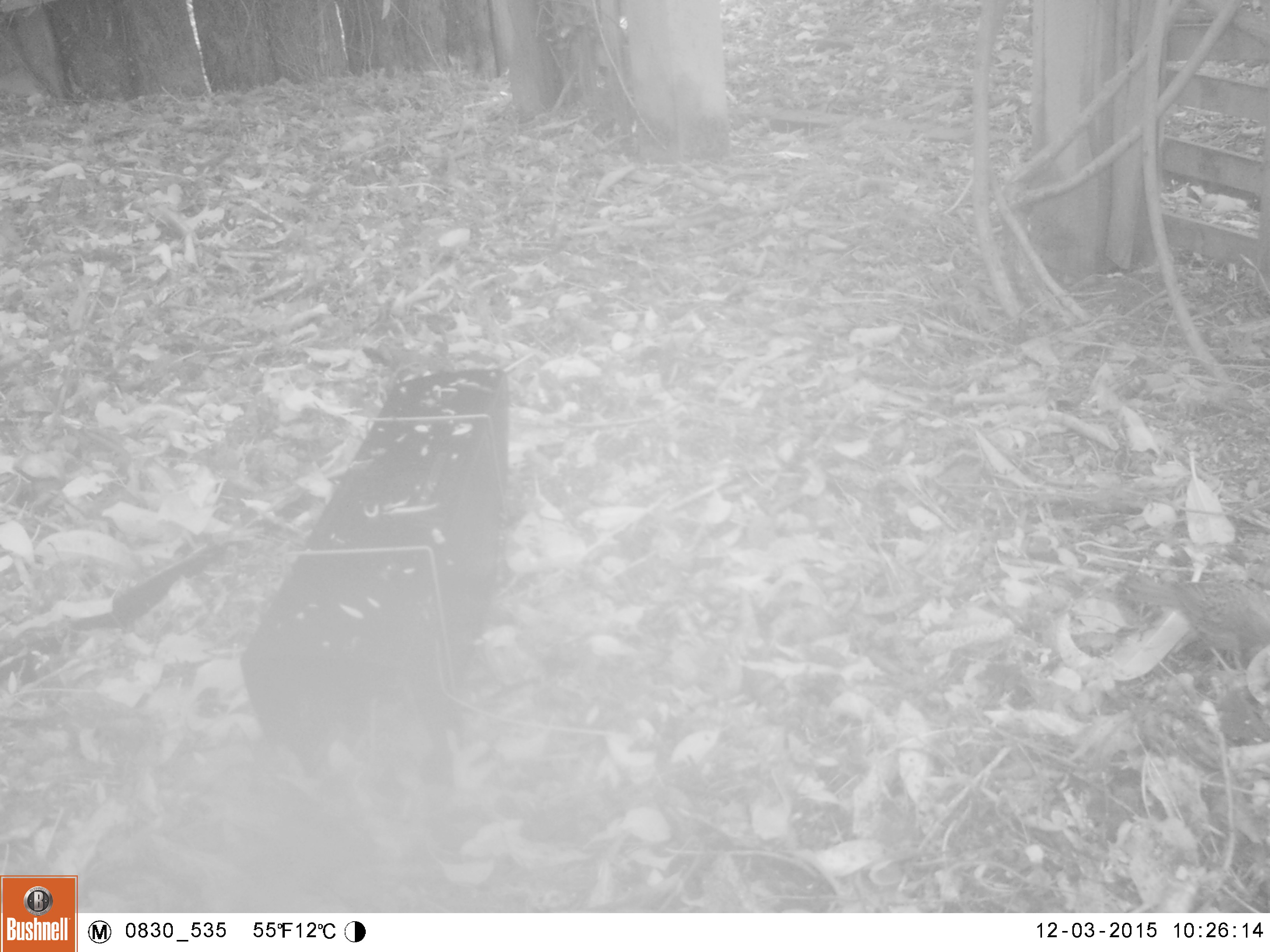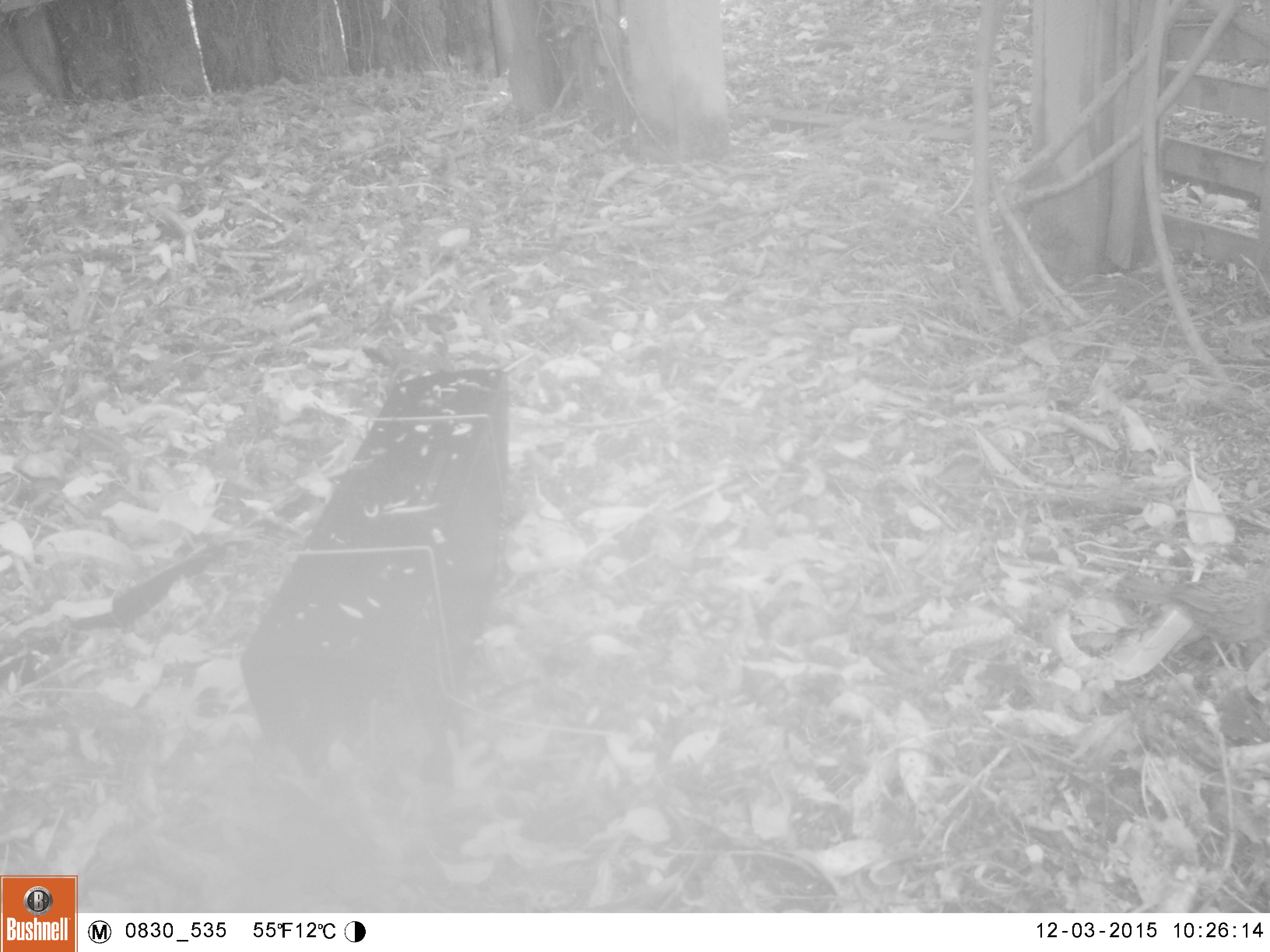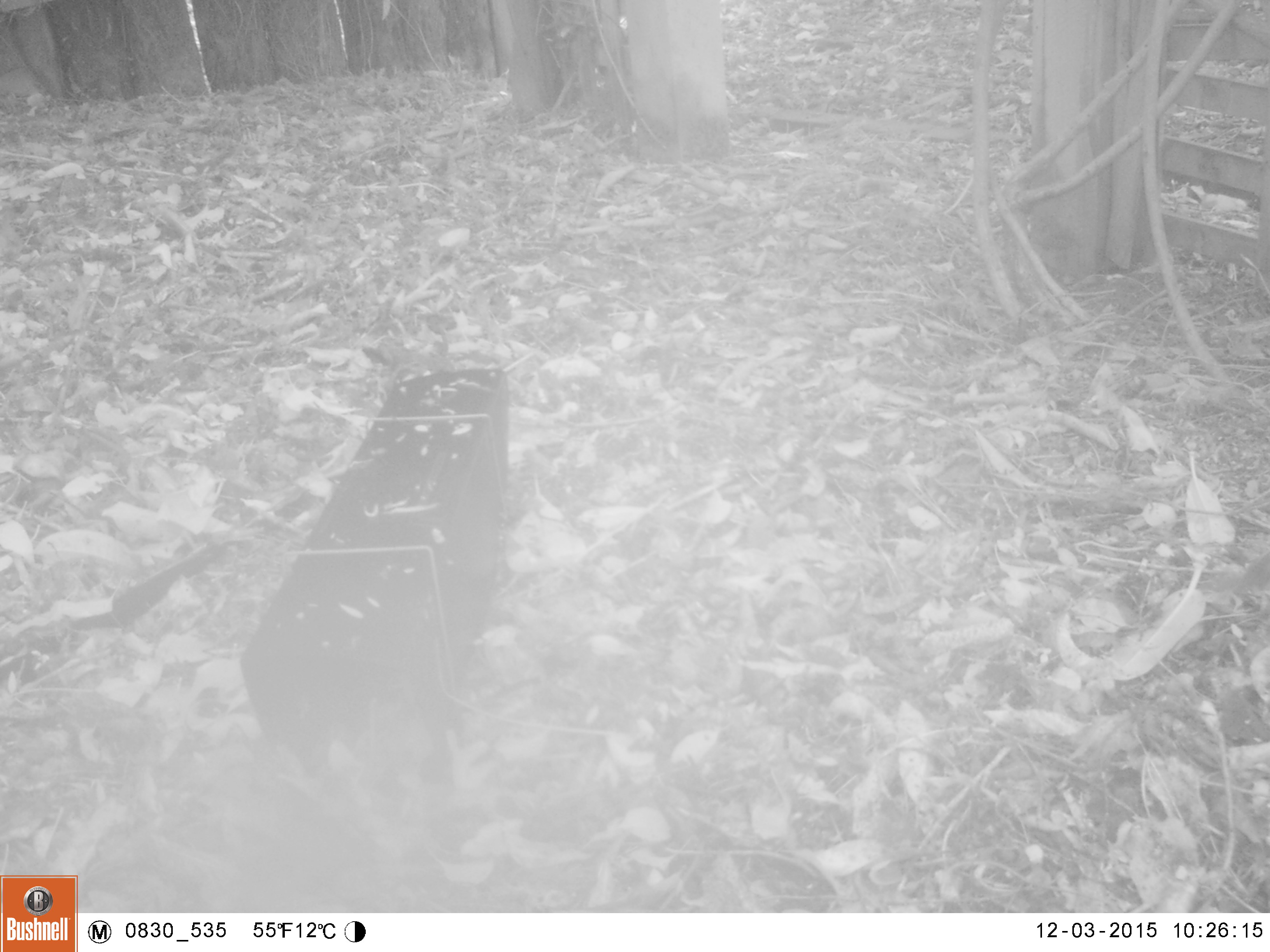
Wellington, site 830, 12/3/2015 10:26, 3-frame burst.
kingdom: Animalia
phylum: Chordata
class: Aves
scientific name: Aves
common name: bird